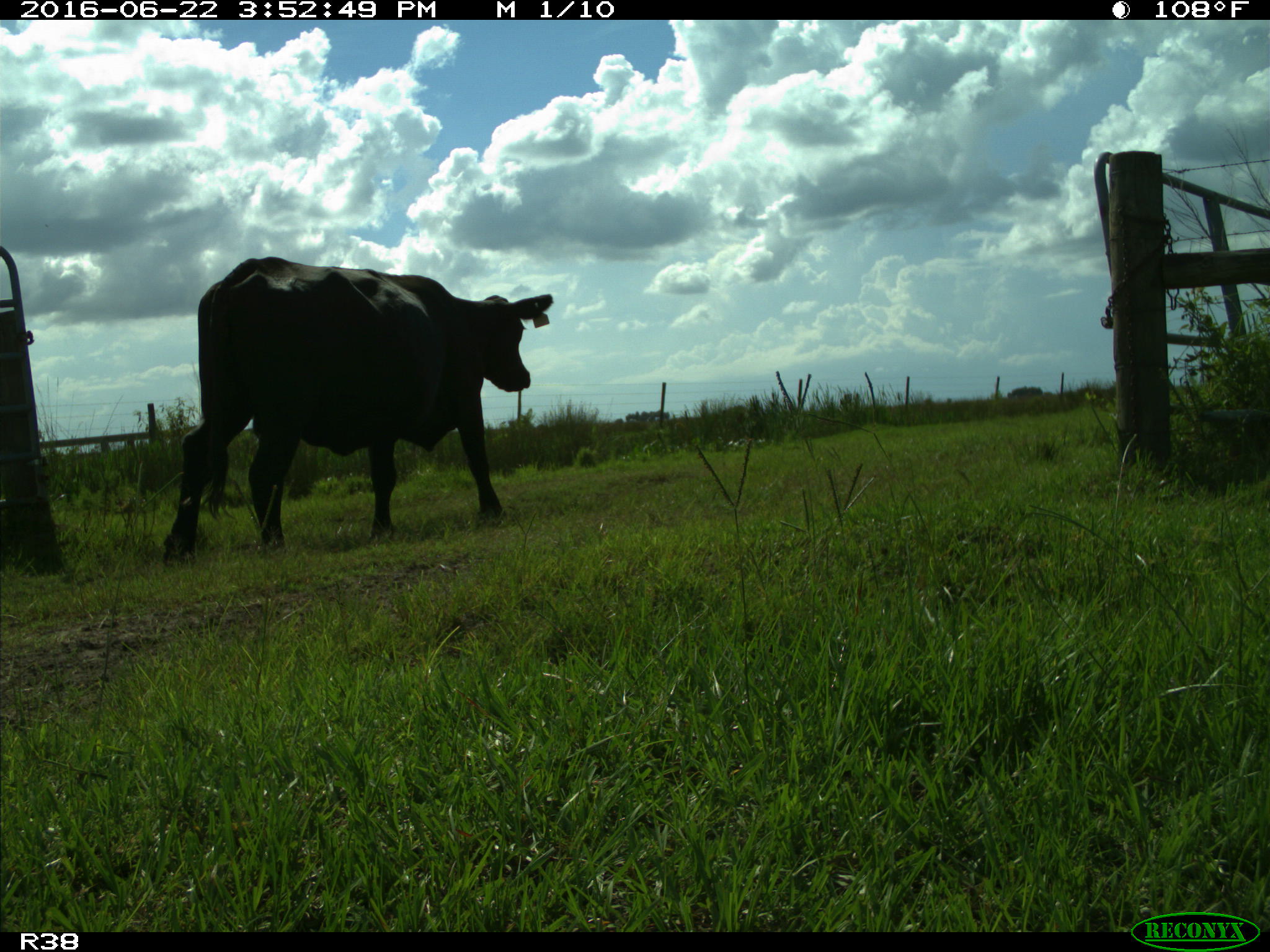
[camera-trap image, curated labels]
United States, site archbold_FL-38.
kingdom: Animalia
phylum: Chordata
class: Mammalia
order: Artiodactyla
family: Bovidae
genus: Bos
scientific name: Bos taurus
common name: domestic cow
Bos taurus (domestic cow).